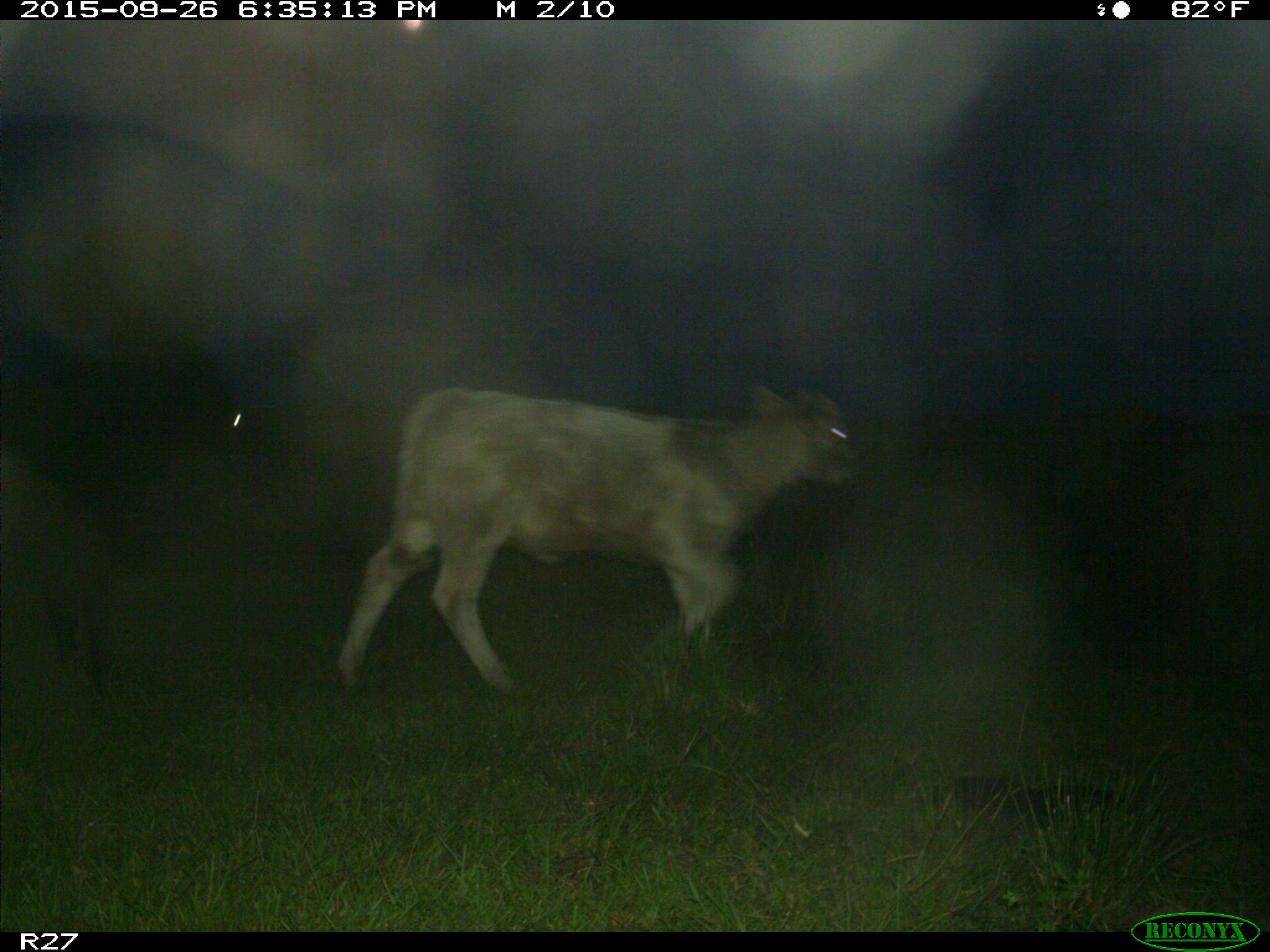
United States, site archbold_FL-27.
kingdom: Animalia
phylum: Chordata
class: Mammalia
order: Artiodactyla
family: Bovidae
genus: Bos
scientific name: Bos taurus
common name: domestic cow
Bos taurus (domestic cow).